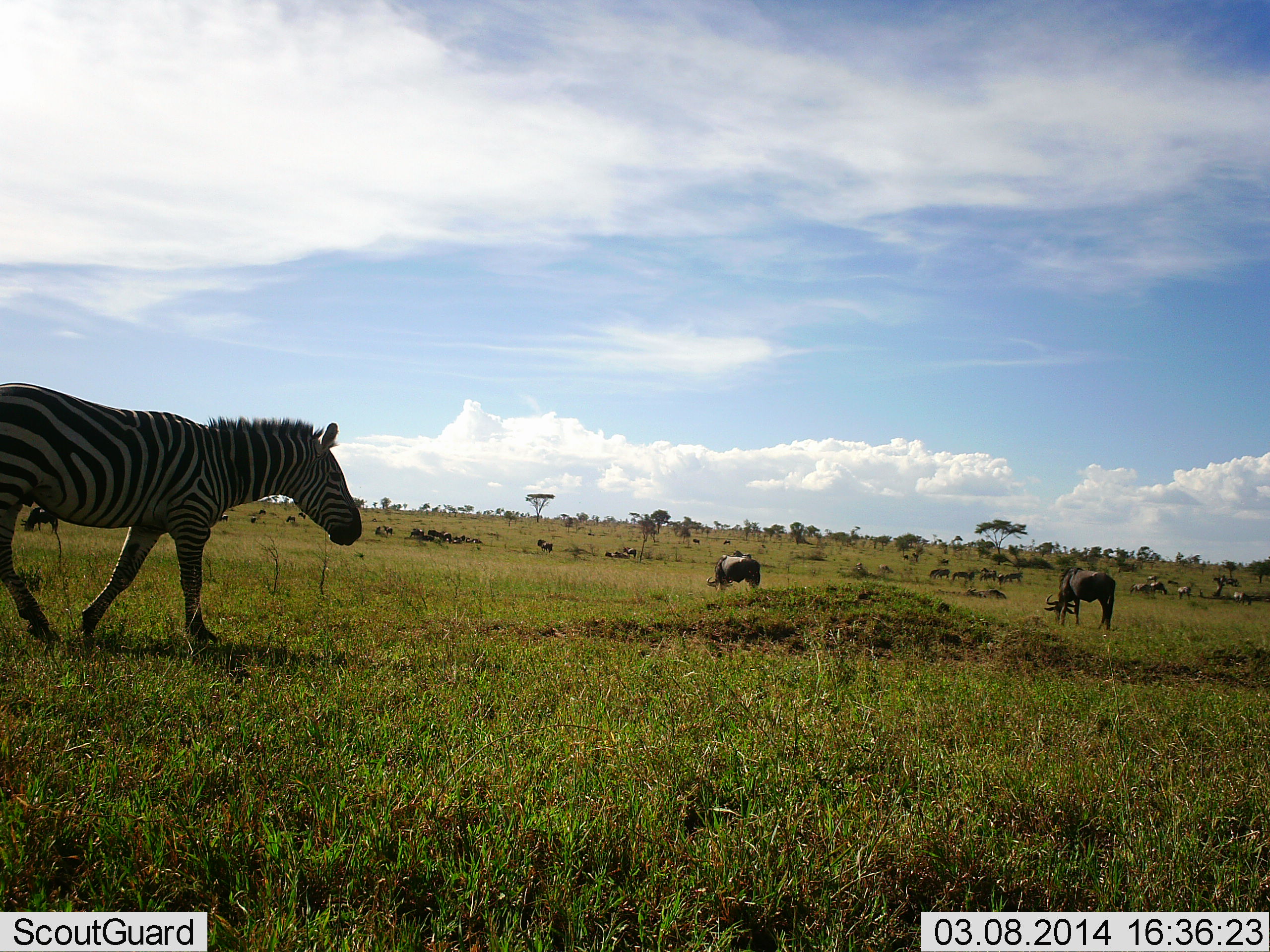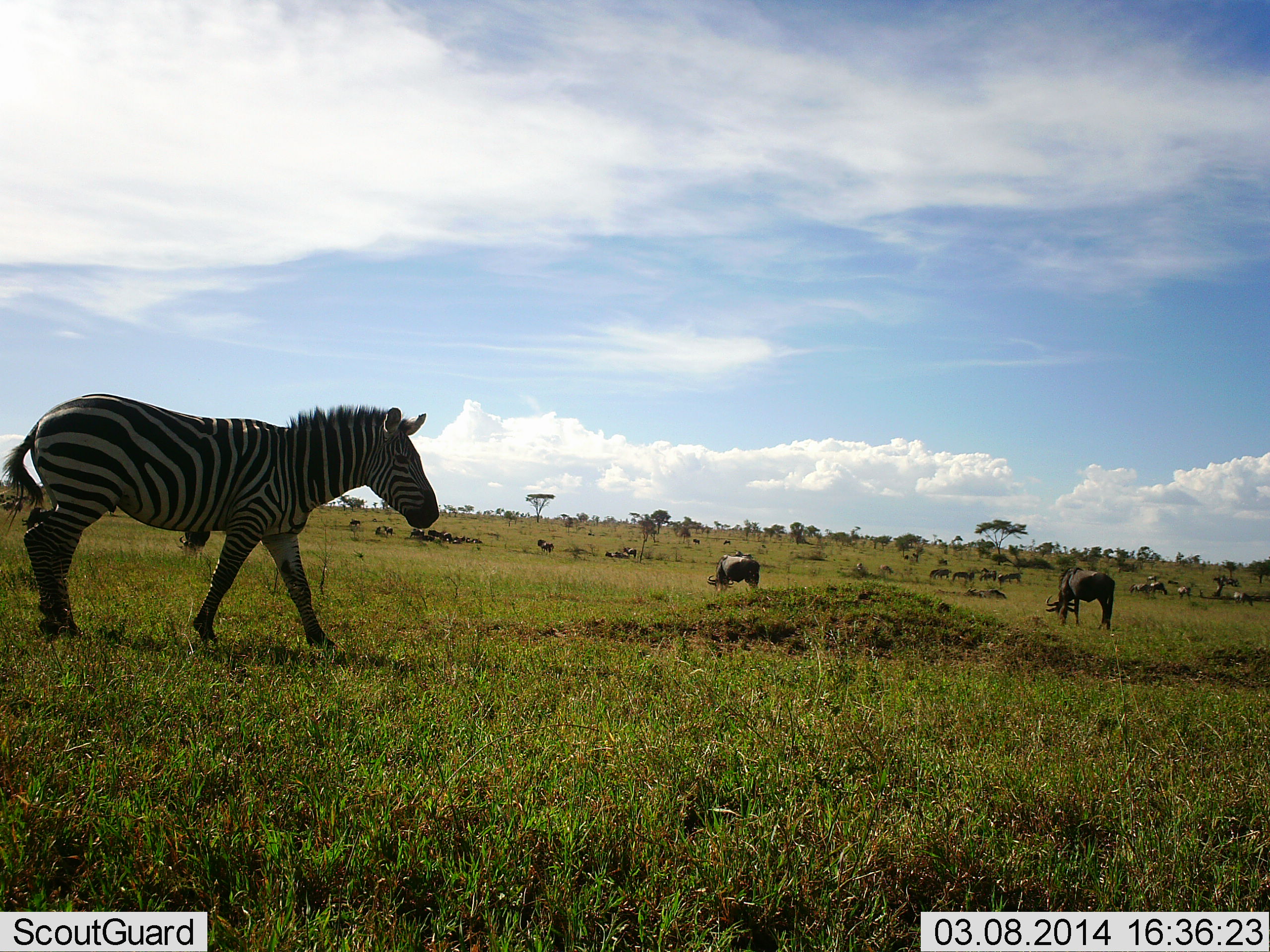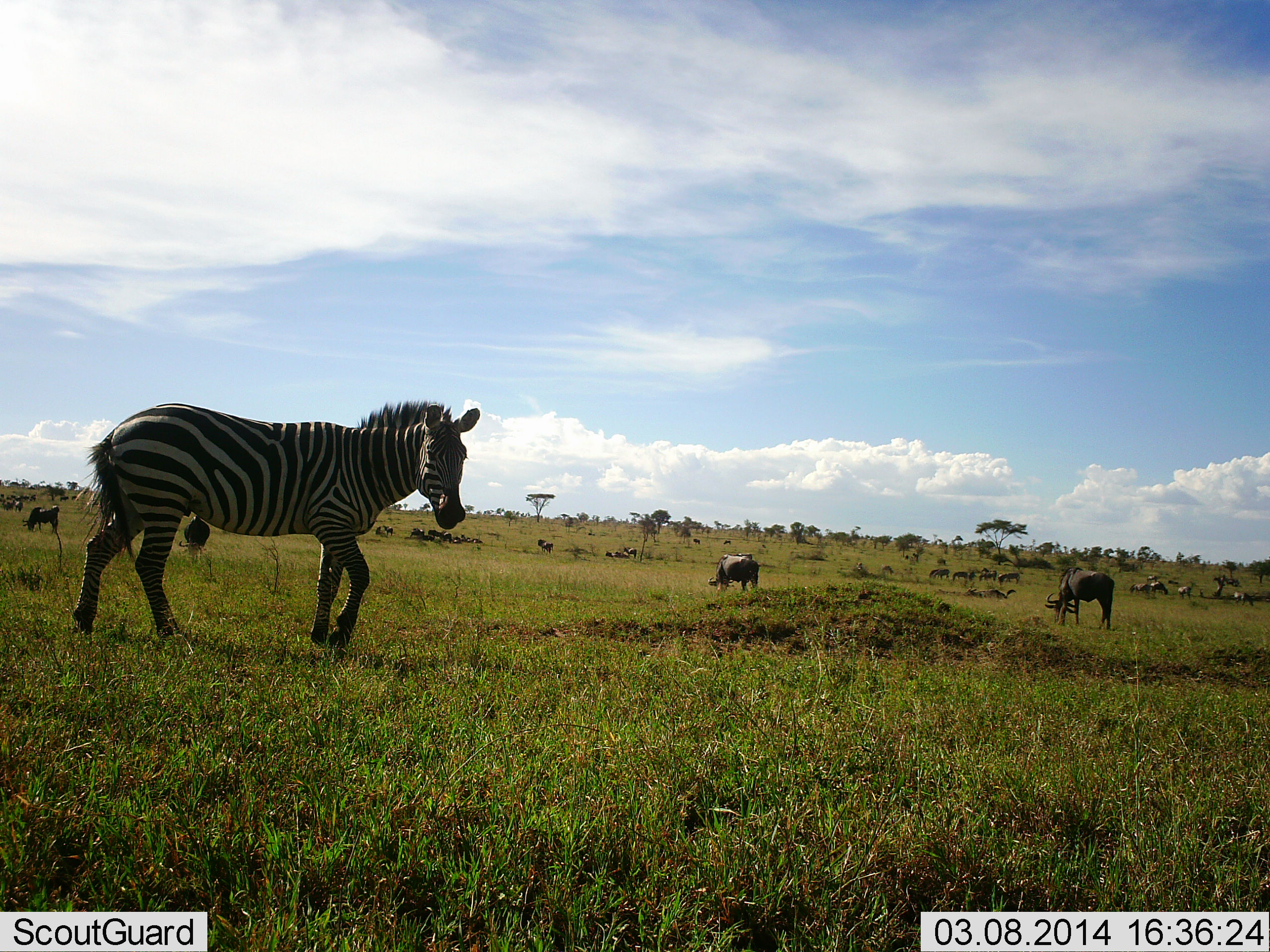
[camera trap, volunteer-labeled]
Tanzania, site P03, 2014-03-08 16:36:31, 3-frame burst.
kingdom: Animalia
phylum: Chordata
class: Mammalia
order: Artiodactyla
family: Bovidae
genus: Connochaetes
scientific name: Connochaetes taurinus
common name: blue wildebeest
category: wildebeest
Wildebeest (blue wildebeest) (Connochaetes taurinus), count 11-50. Behavior (volunteer vote fractions): standing 45%, resting 18%, moving 0%, interacting 0%. Young present (vote fraction): 0%. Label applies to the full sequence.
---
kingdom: Animalia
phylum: Chordata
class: Mammalia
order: Perissodactyla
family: Equidae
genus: Equus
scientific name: Equus quagga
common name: plains zebra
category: zebra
Zebra (plains zebra) (Equus quagga), count 1. Behavior (volunteer vote fractions): standing 33%, resting 7%, moving 87%, interacting 0%. Young present (vote fraction): 0%. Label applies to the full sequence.